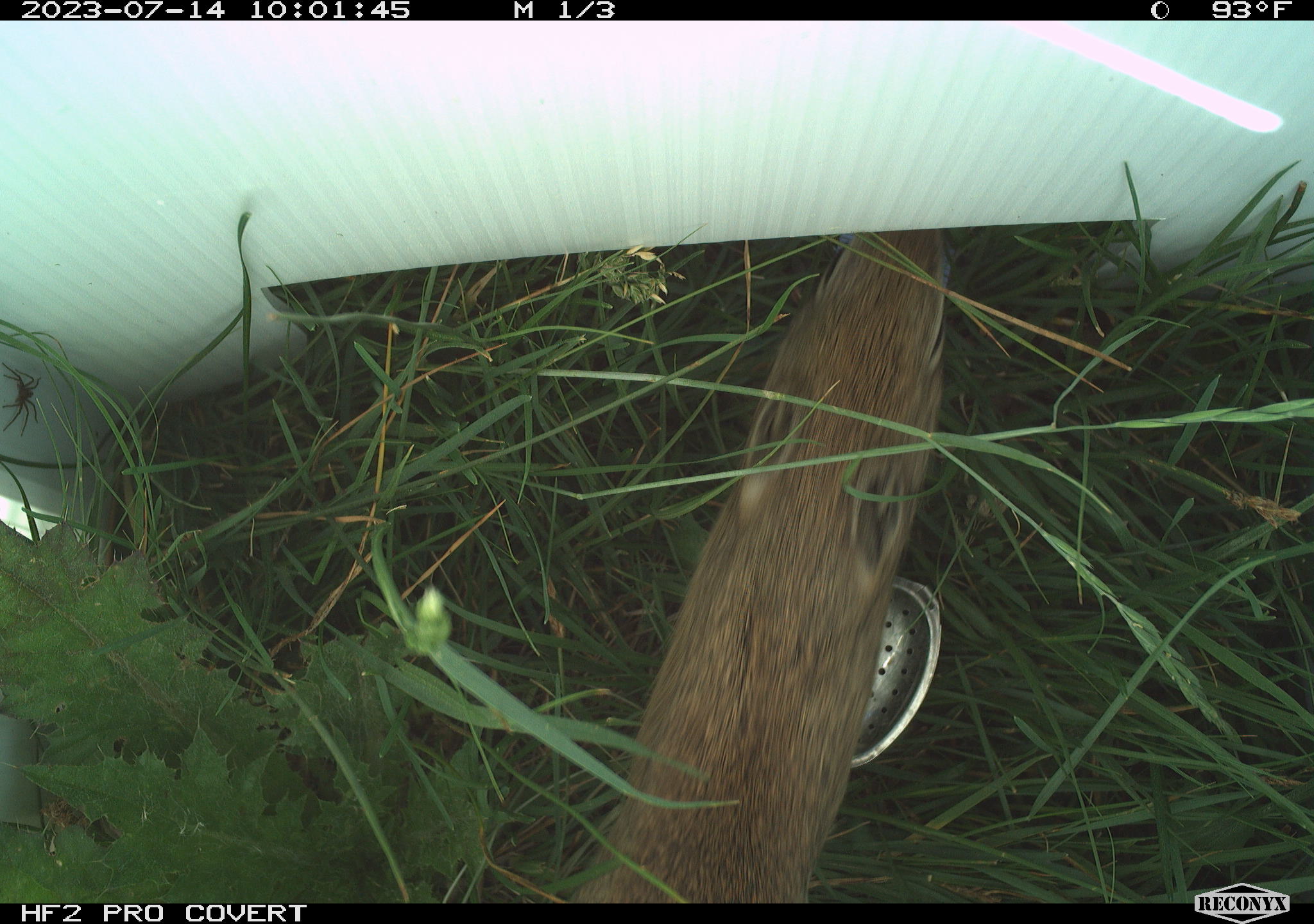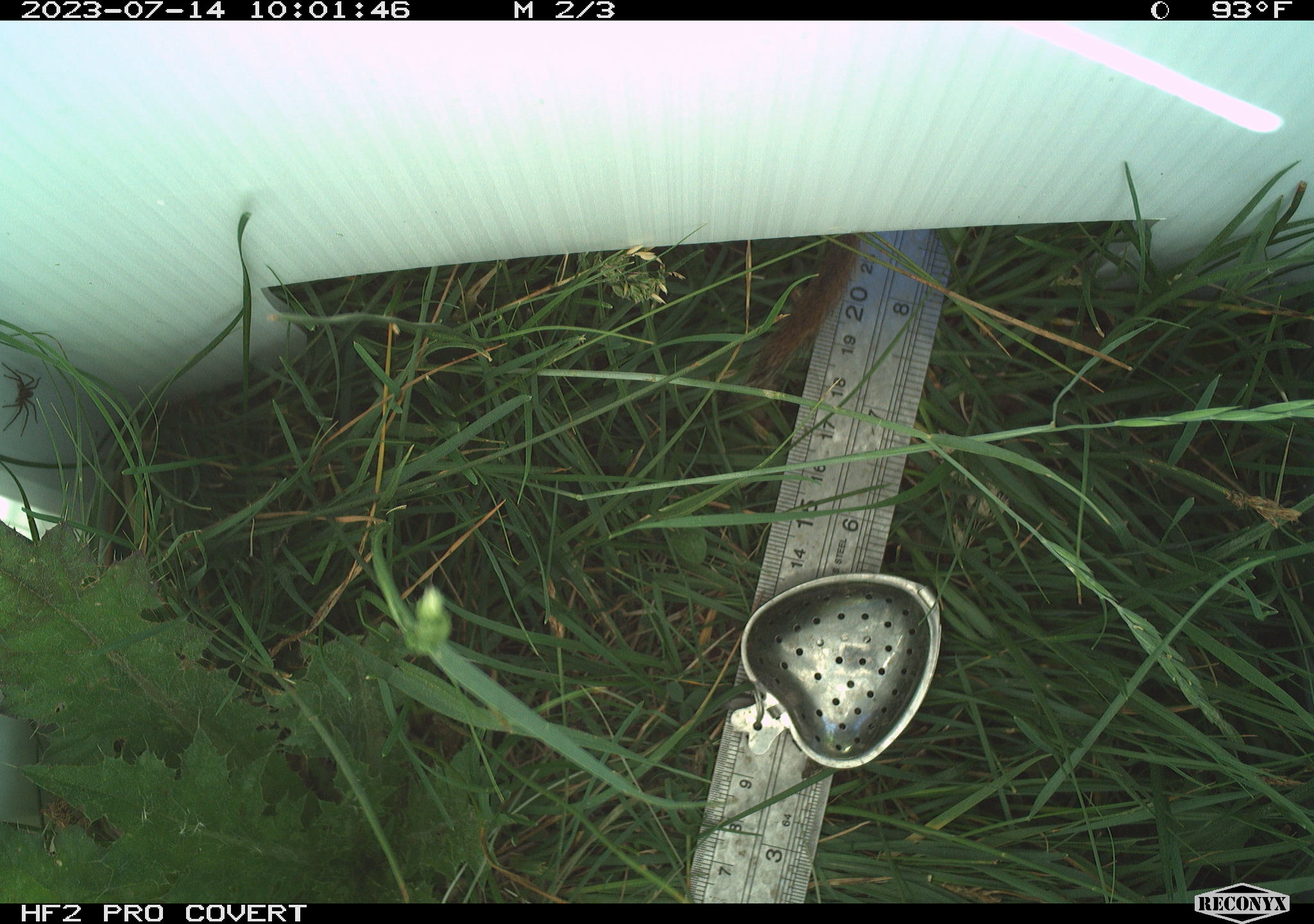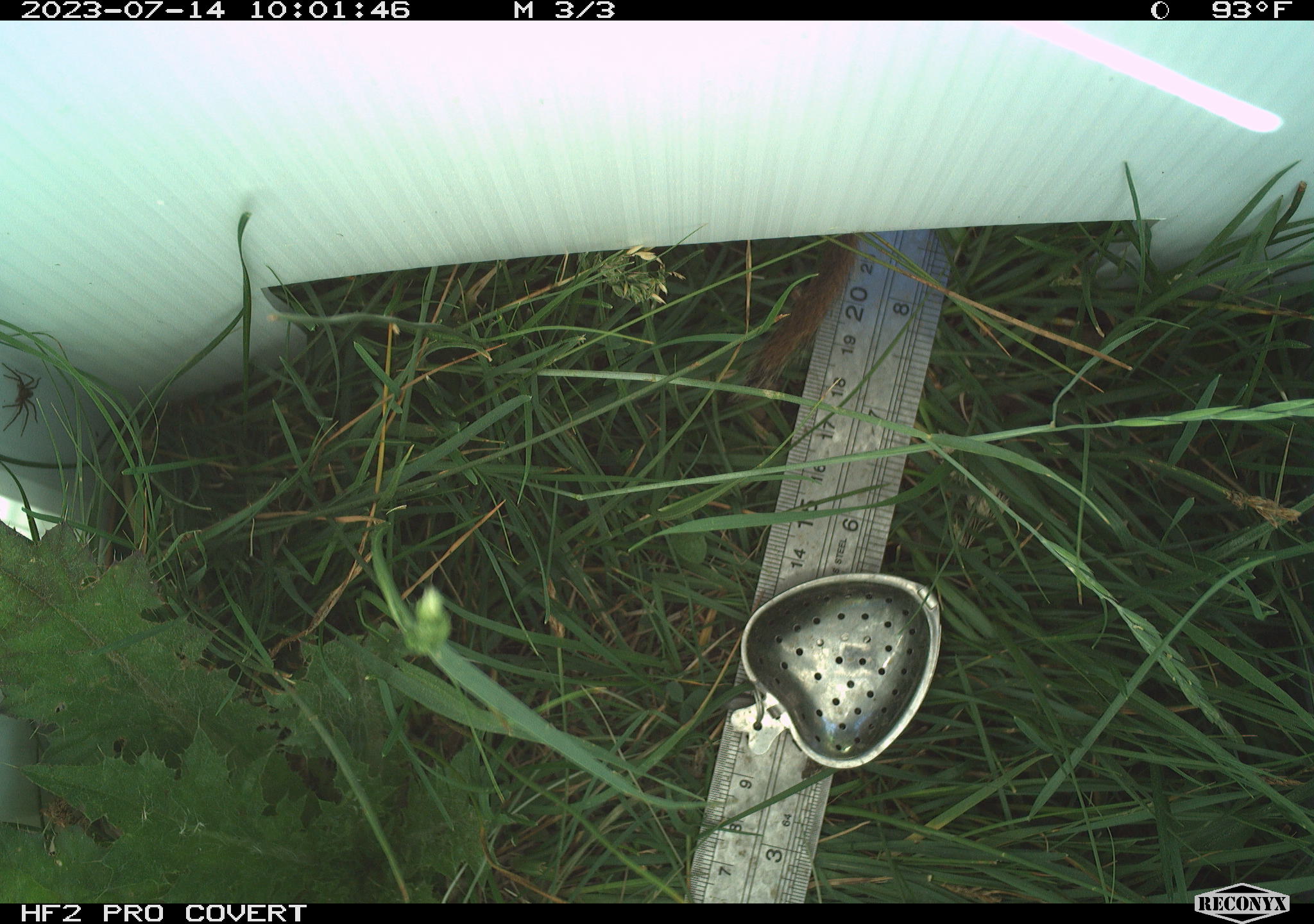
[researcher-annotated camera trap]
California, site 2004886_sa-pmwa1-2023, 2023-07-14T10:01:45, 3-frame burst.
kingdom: Animalia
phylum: Chordata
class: Mammalia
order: Rodentia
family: Sciuridae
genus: Urocitellus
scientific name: Urocitellus beldingi beldingi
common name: belding's ground squirrel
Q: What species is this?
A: Belding's ground squirrel (Urocitellus beldingi beldingi).